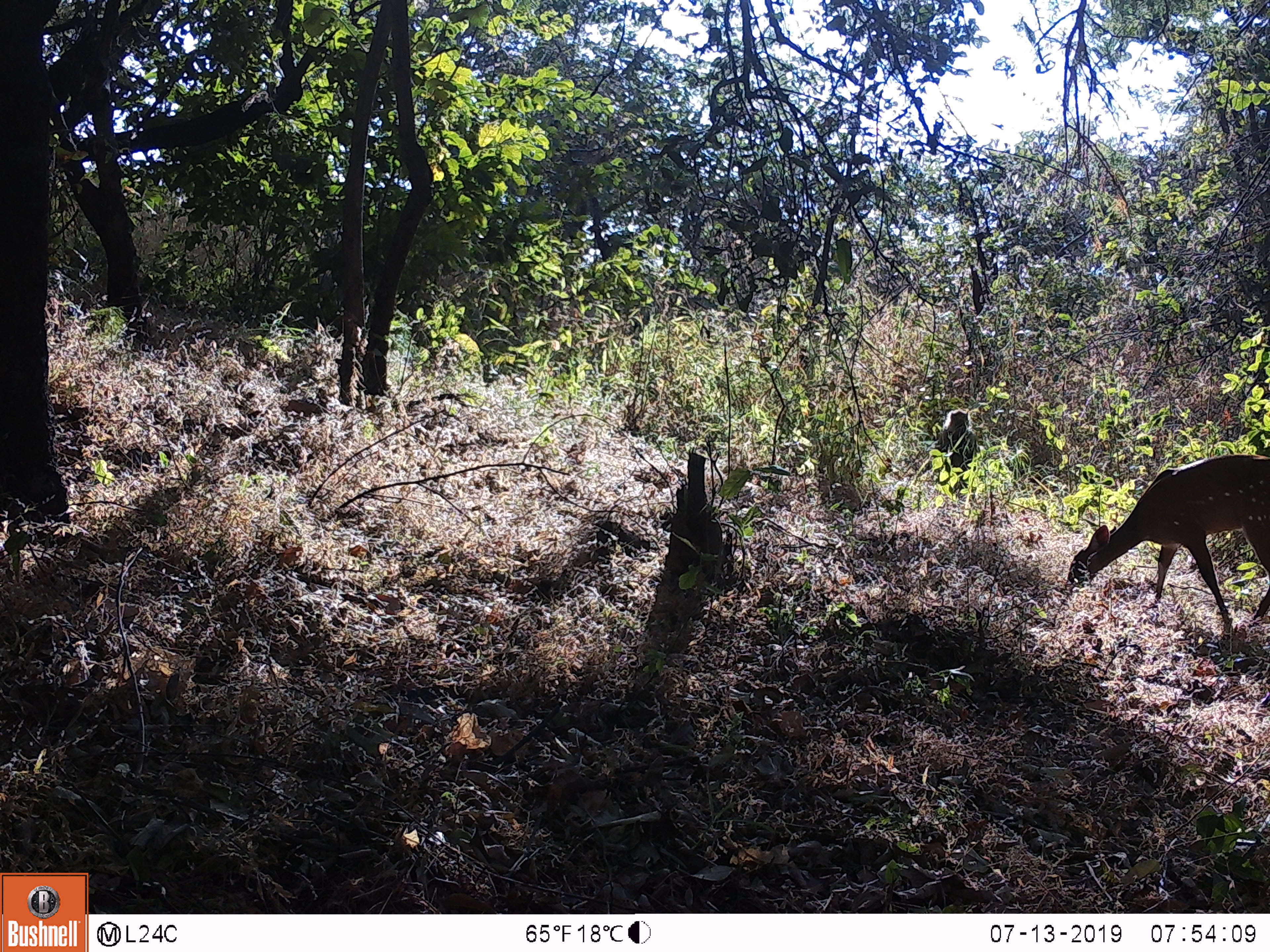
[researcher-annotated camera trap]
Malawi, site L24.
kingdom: Animalia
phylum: Chordata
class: Mammalia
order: Primates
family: Cercopithecidae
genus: Papio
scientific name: Papio cynocephalus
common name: yellow baboon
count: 1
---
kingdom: Animalia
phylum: Chordata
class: Mammalia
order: Artiodactyla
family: Bovidae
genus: Tragelaphus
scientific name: Tragelaphus sylvaticus sylvaticus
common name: cape bushbuck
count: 1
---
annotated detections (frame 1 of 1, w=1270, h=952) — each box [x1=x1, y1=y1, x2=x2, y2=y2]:
cape bushbuck: [x1=1065, y1=445, x2=1269, y2=633]
yellow baboon: [x1=928, y1=401, x2=986, y2=470]